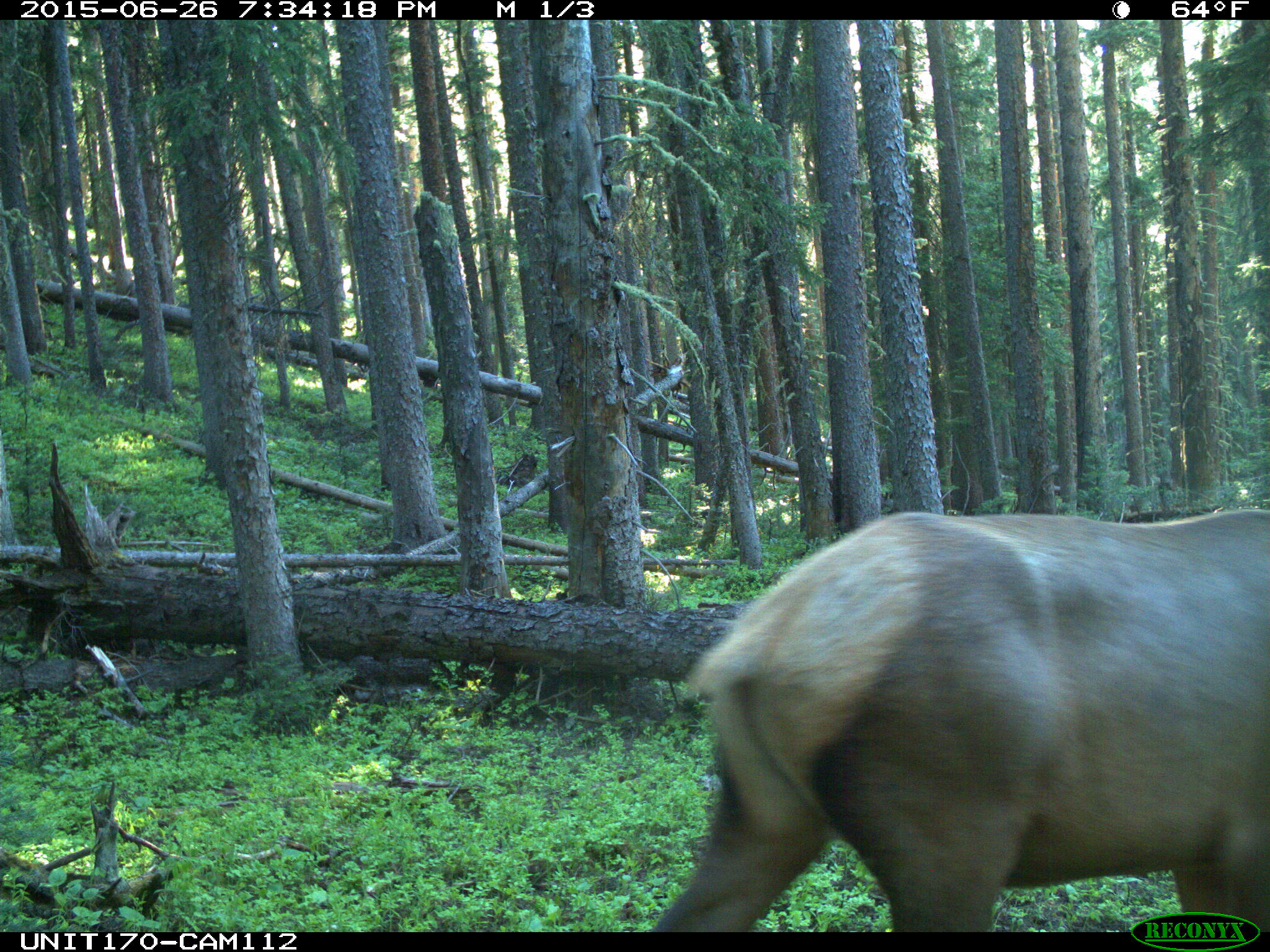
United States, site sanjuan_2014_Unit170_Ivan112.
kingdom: Animalia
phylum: Chordata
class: Mammalia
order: Artiodactyla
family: Cervidae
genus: Cervus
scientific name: Cervus elaphus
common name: red deer